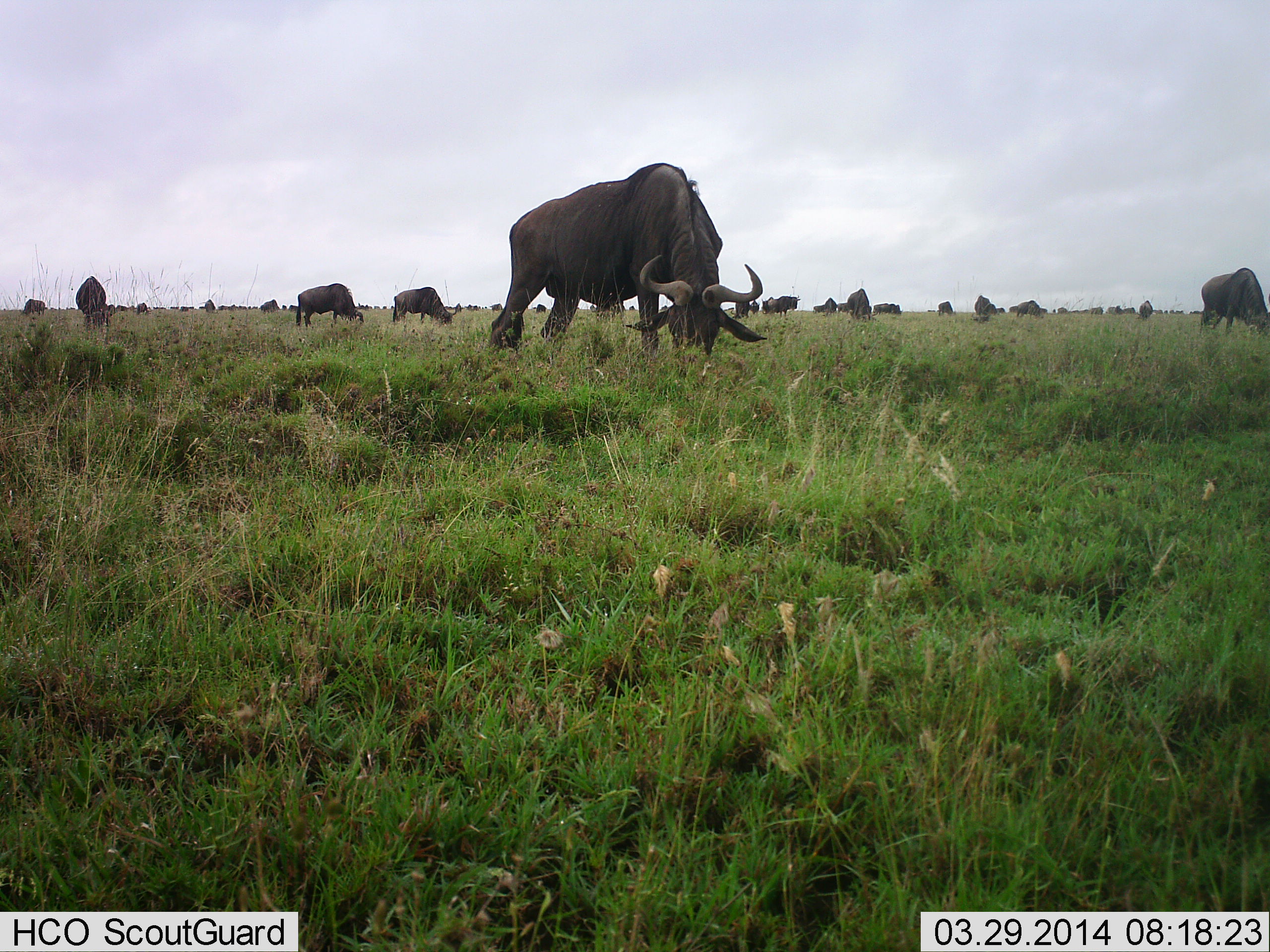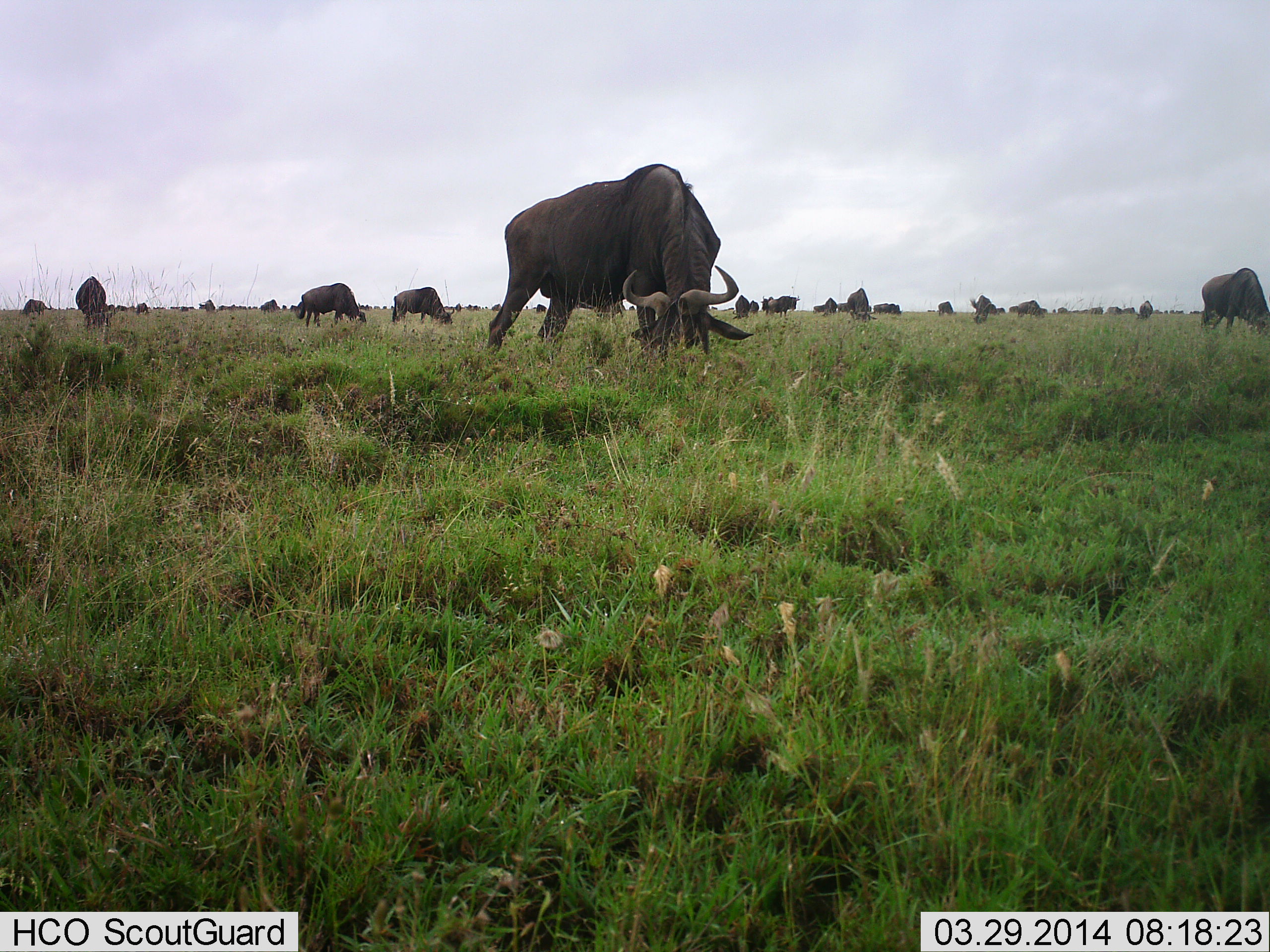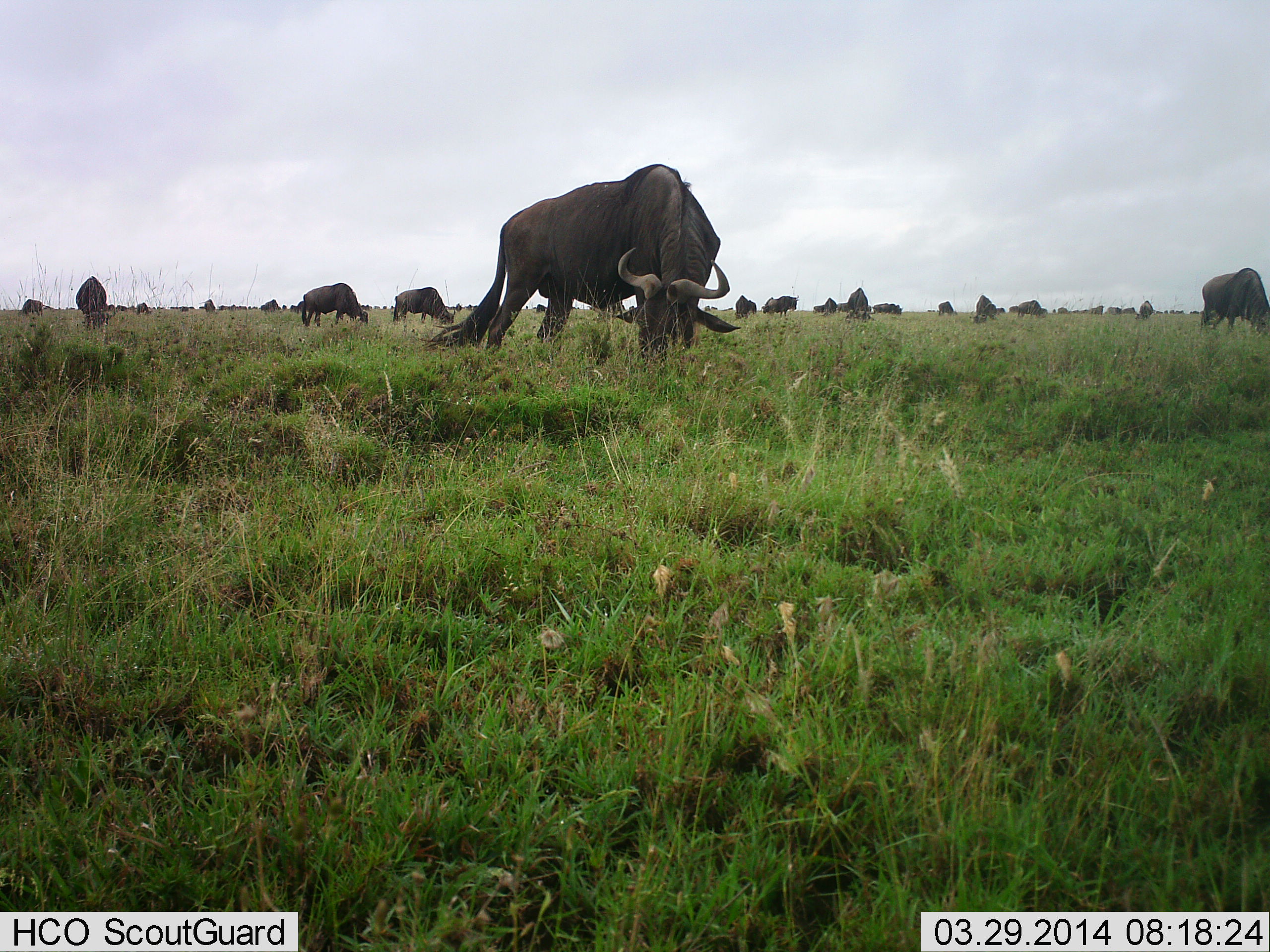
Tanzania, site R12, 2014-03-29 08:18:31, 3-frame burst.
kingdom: Animalia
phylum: Chordata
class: Mammalia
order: Artiodactyla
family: Bovidae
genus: Connochaetes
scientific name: Connochaetes taurinus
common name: blue wildebeest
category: wildebeest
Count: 11-50.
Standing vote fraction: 20%.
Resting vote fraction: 10%.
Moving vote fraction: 30%.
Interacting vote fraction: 0%.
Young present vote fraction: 0%.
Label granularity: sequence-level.